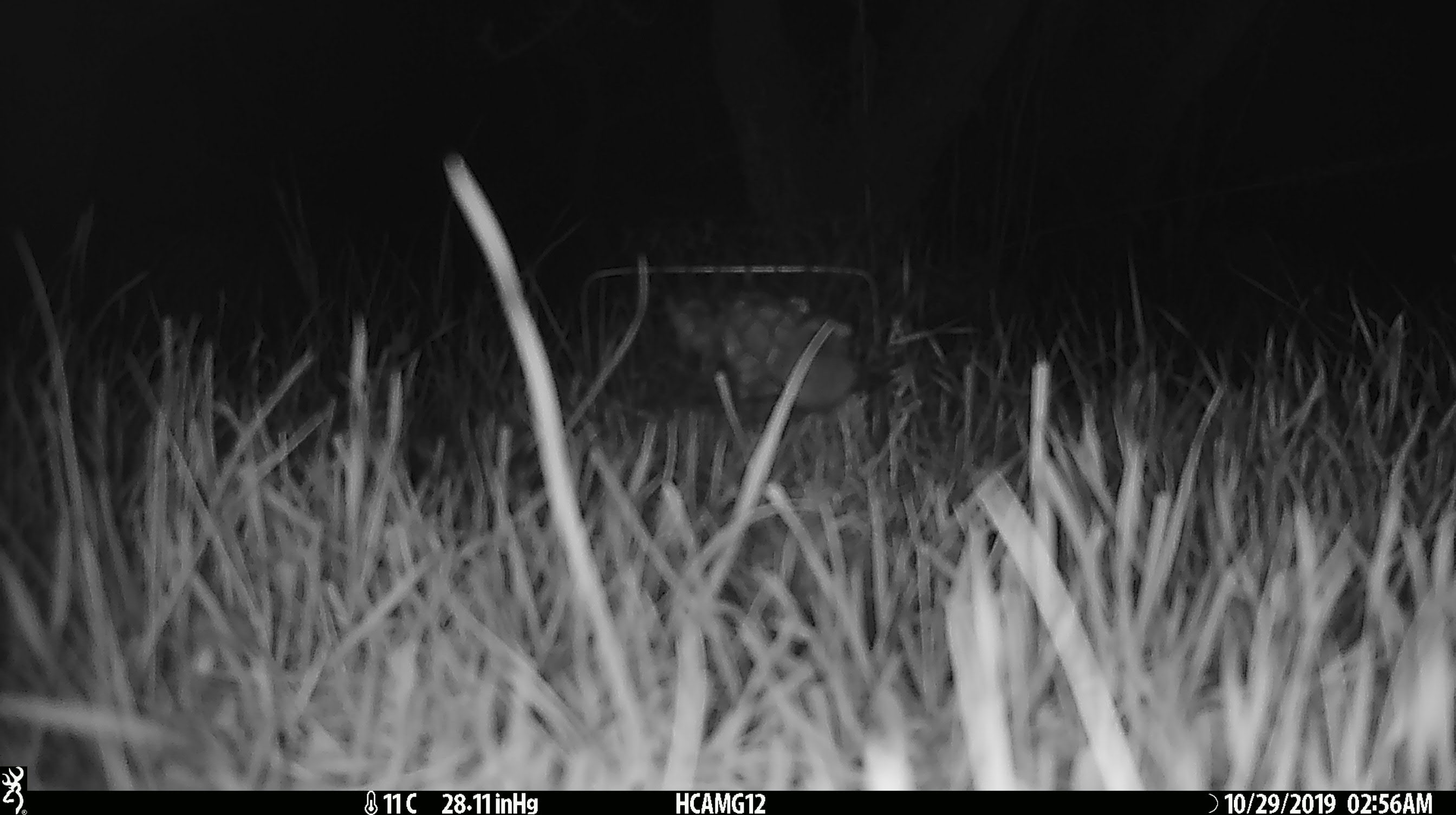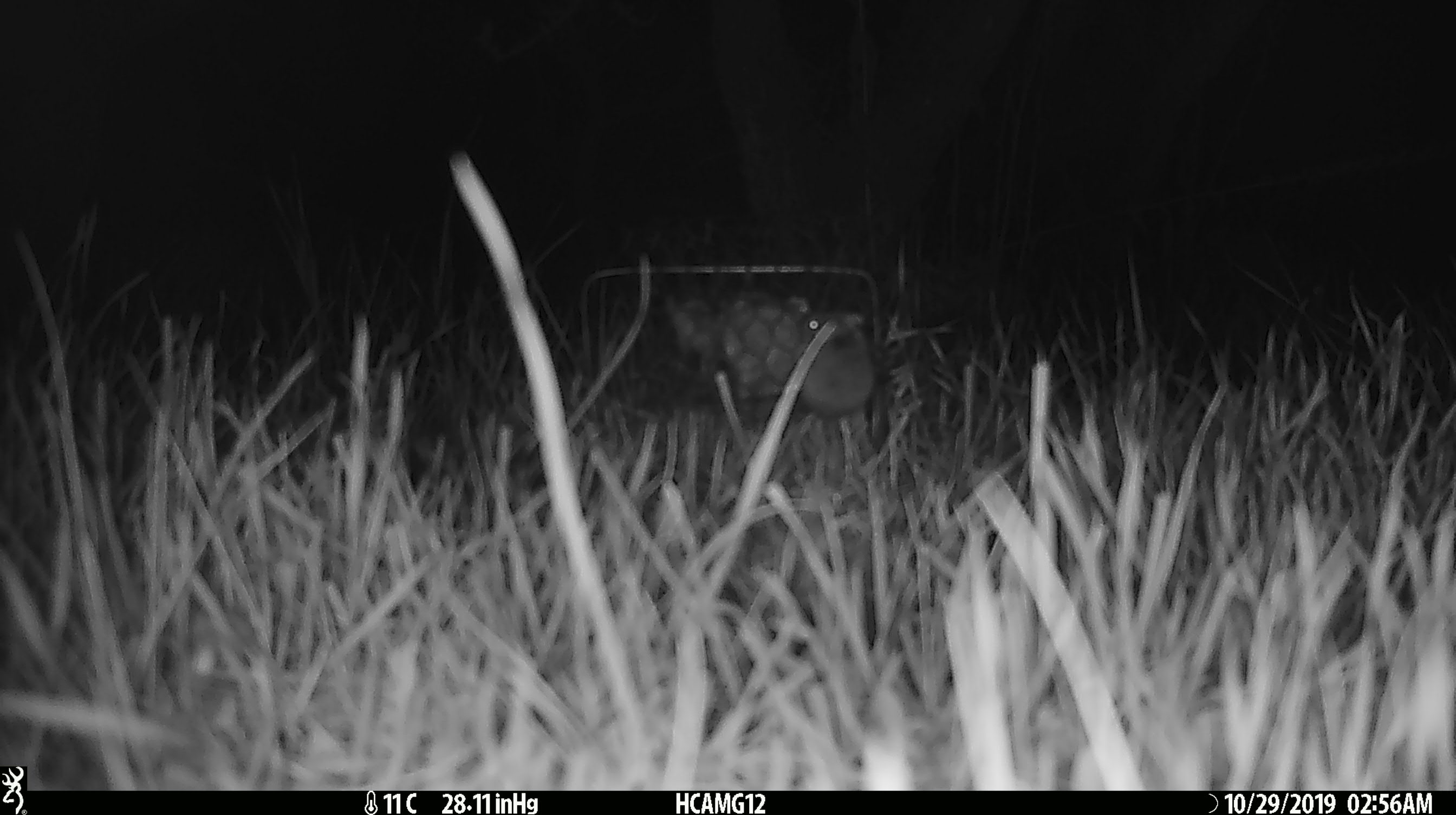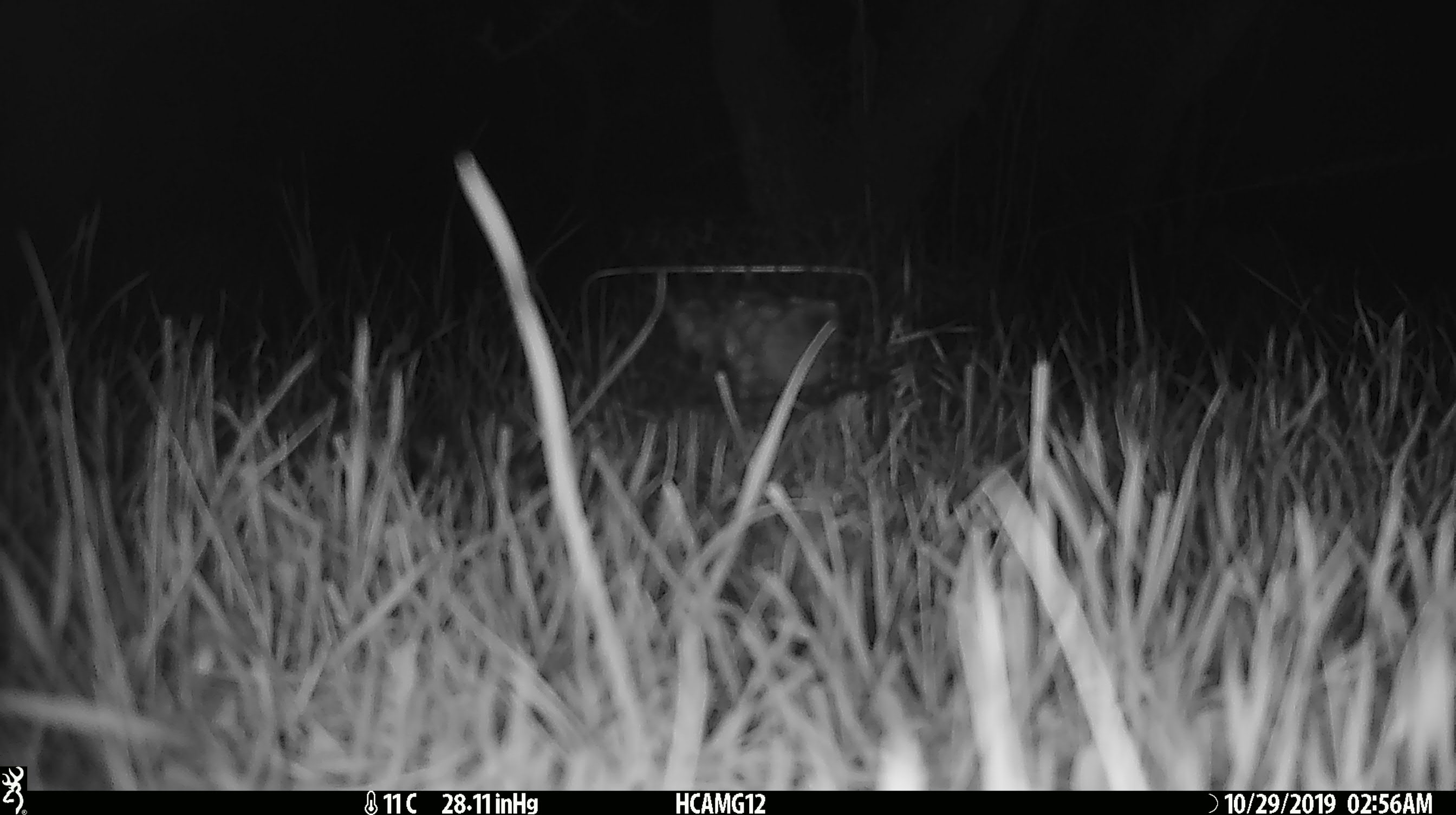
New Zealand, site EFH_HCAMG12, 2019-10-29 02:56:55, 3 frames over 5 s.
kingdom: Animalia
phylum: Chordata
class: Mammalia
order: Rodentia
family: Muridae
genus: Mus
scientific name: Mus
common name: mouse